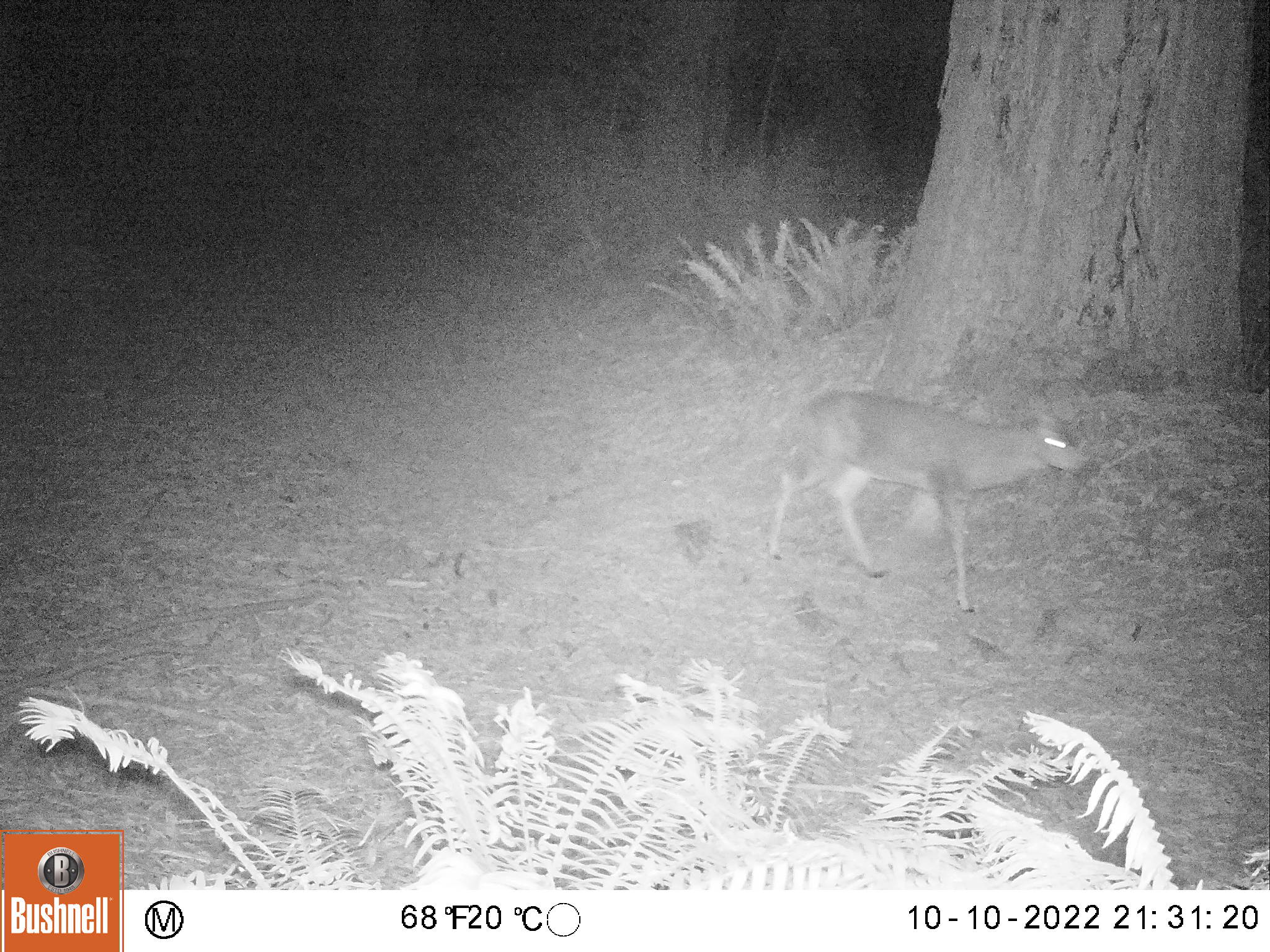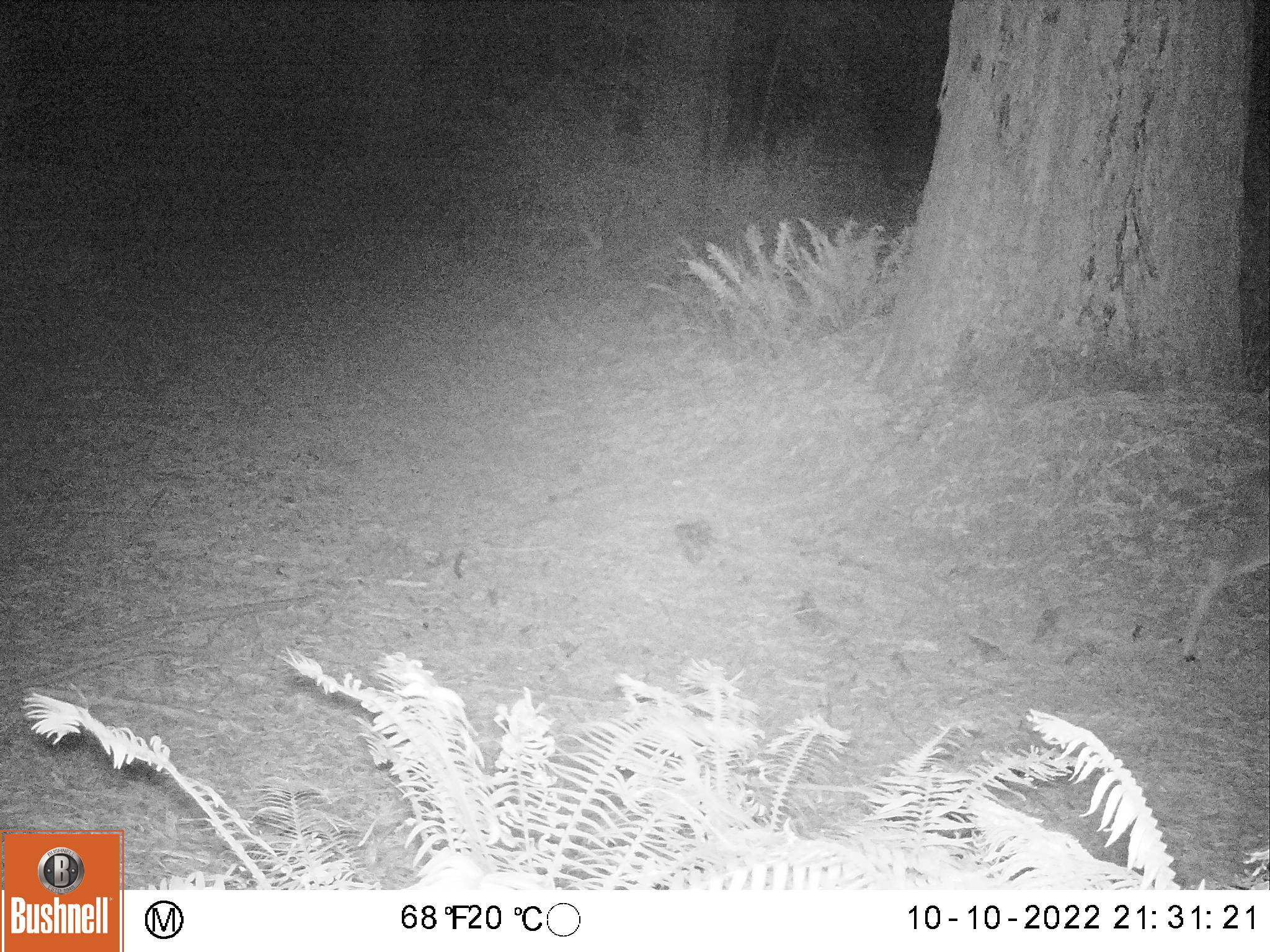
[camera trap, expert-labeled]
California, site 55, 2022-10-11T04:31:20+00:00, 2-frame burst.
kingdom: Animalia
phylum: Chordata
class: Mammalia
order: Artiodactyla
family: Cervidae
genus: Odocoileus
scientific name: Odocoileus hemionus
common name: mule deer